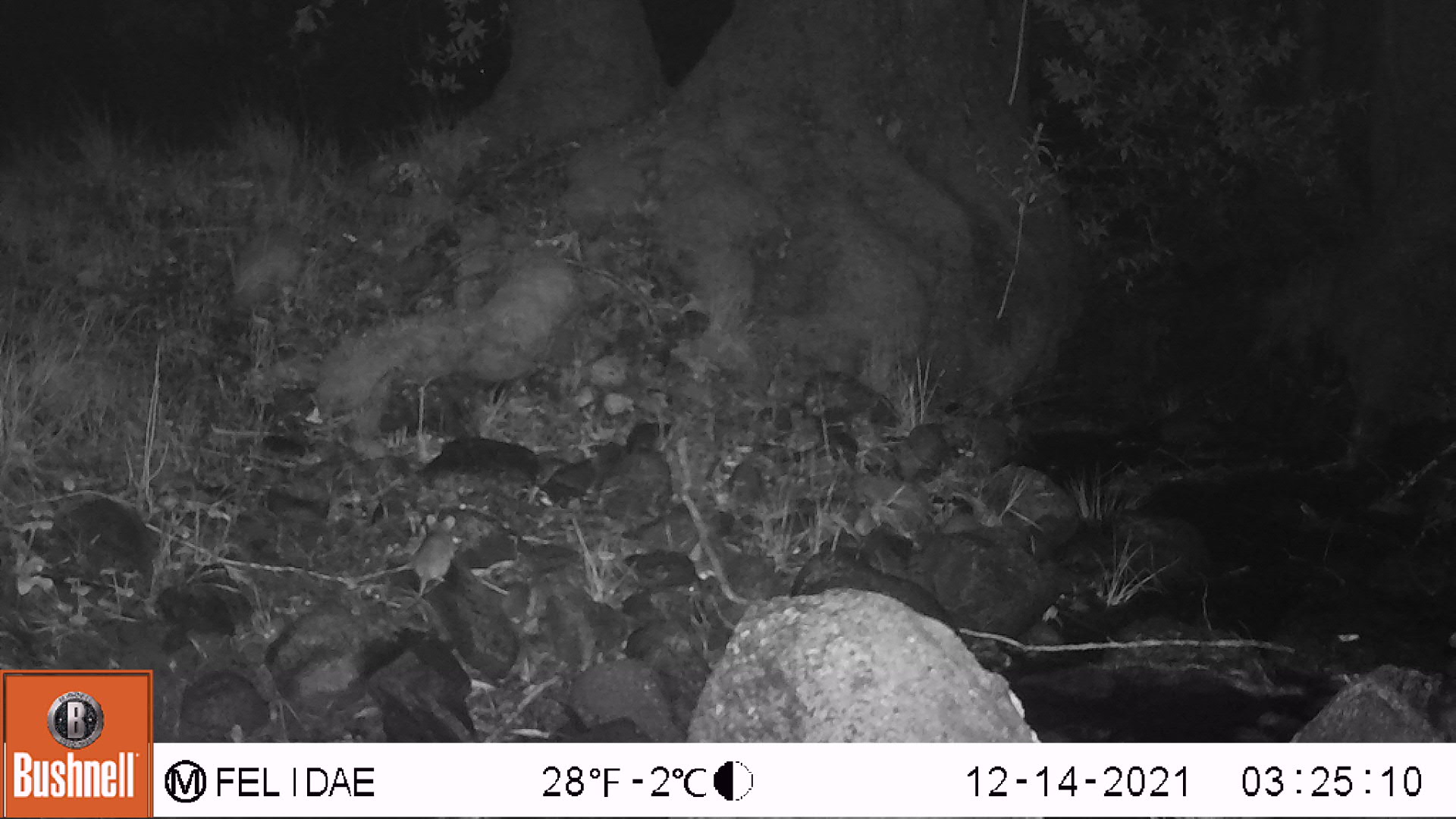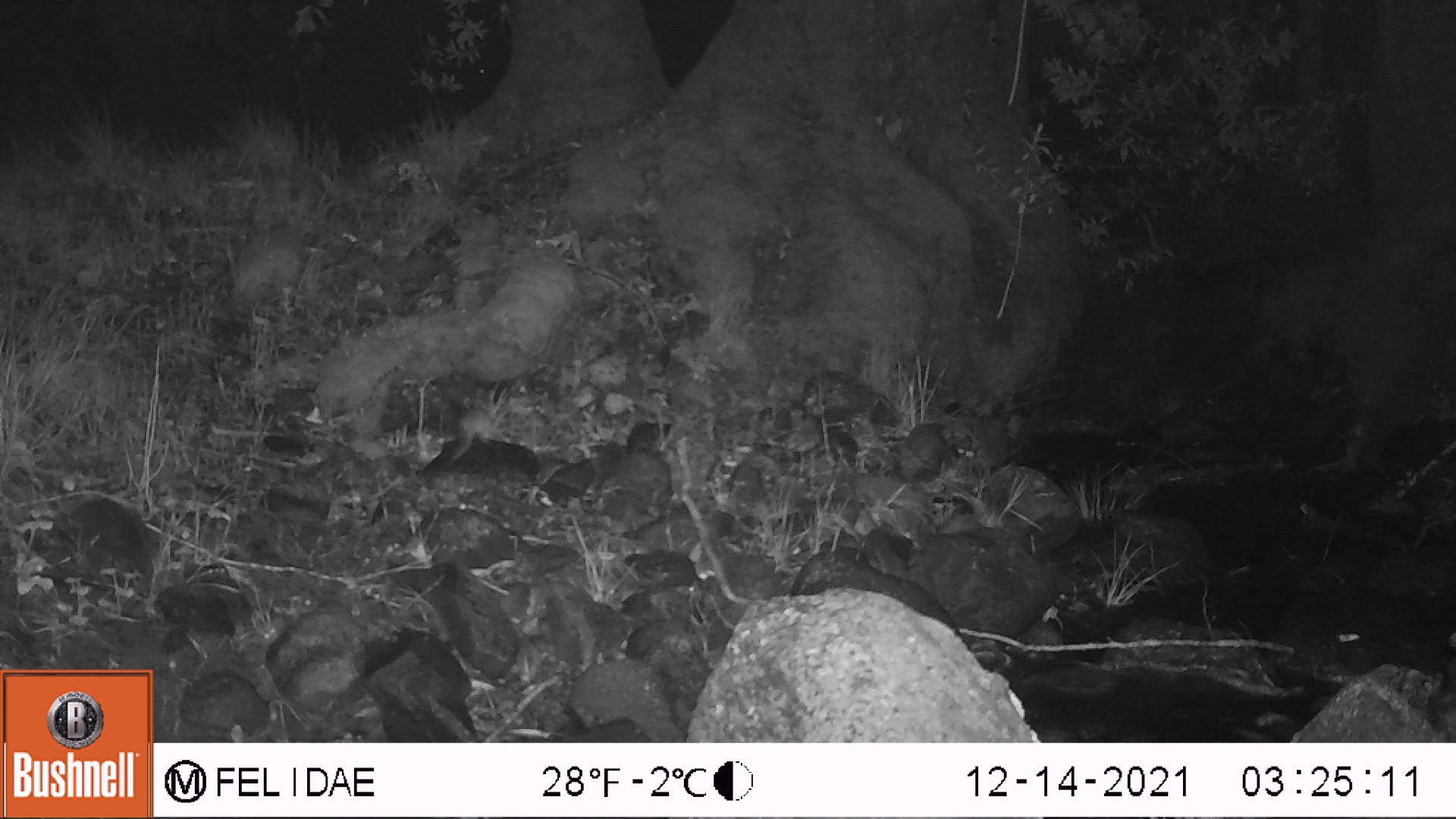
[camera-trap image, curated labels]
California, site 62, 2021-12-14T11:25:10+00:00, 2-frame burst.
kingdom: Animalia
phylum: Chordata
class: Mammalia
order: Rodentia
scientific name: Rodentia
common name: mouse or rat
Mouse or rat (Rodentia).